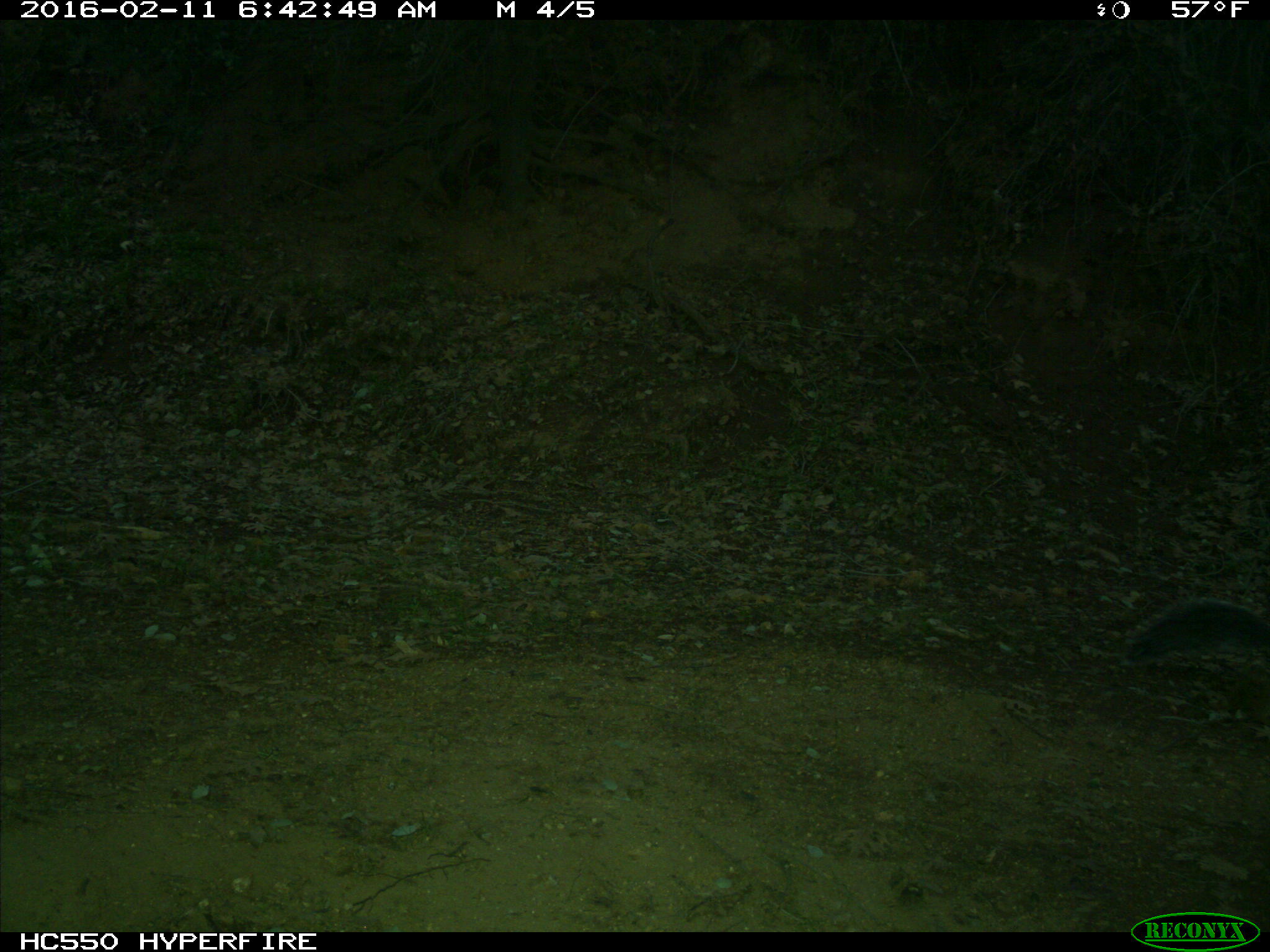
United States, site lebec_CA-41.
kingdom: Animalia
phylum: Chordata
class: Mammalia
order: Rodentia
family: Sciuridae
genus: Sciurus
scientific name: Sciurus carolinensis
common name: eastern gray squirrel